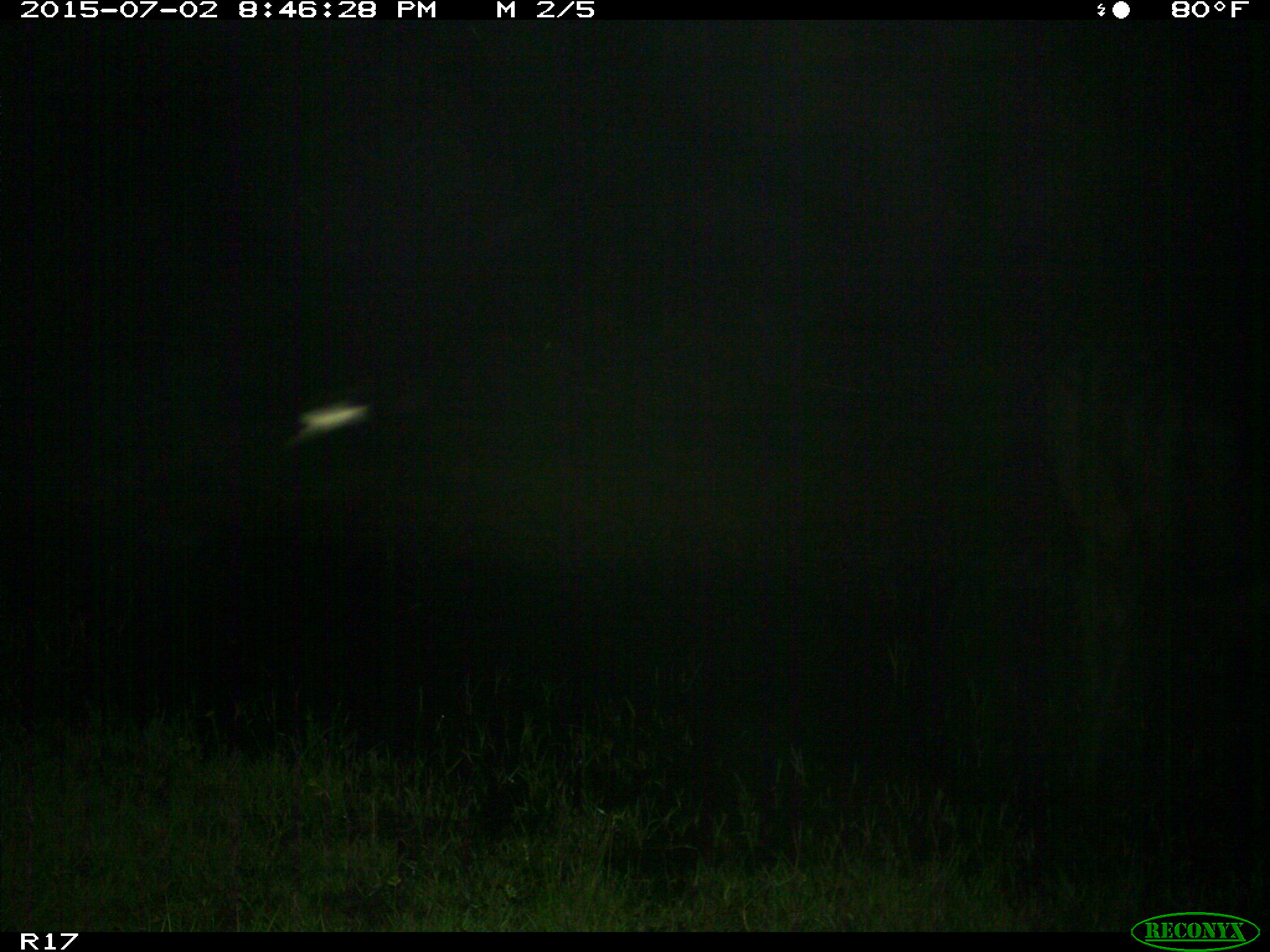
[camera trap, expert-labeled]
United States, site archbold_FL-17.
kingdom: Animalia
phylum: Chordata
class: Mammalia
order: Artiodactyla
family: Bovidae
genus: Bos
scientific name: Bos taurus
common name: domestic cow